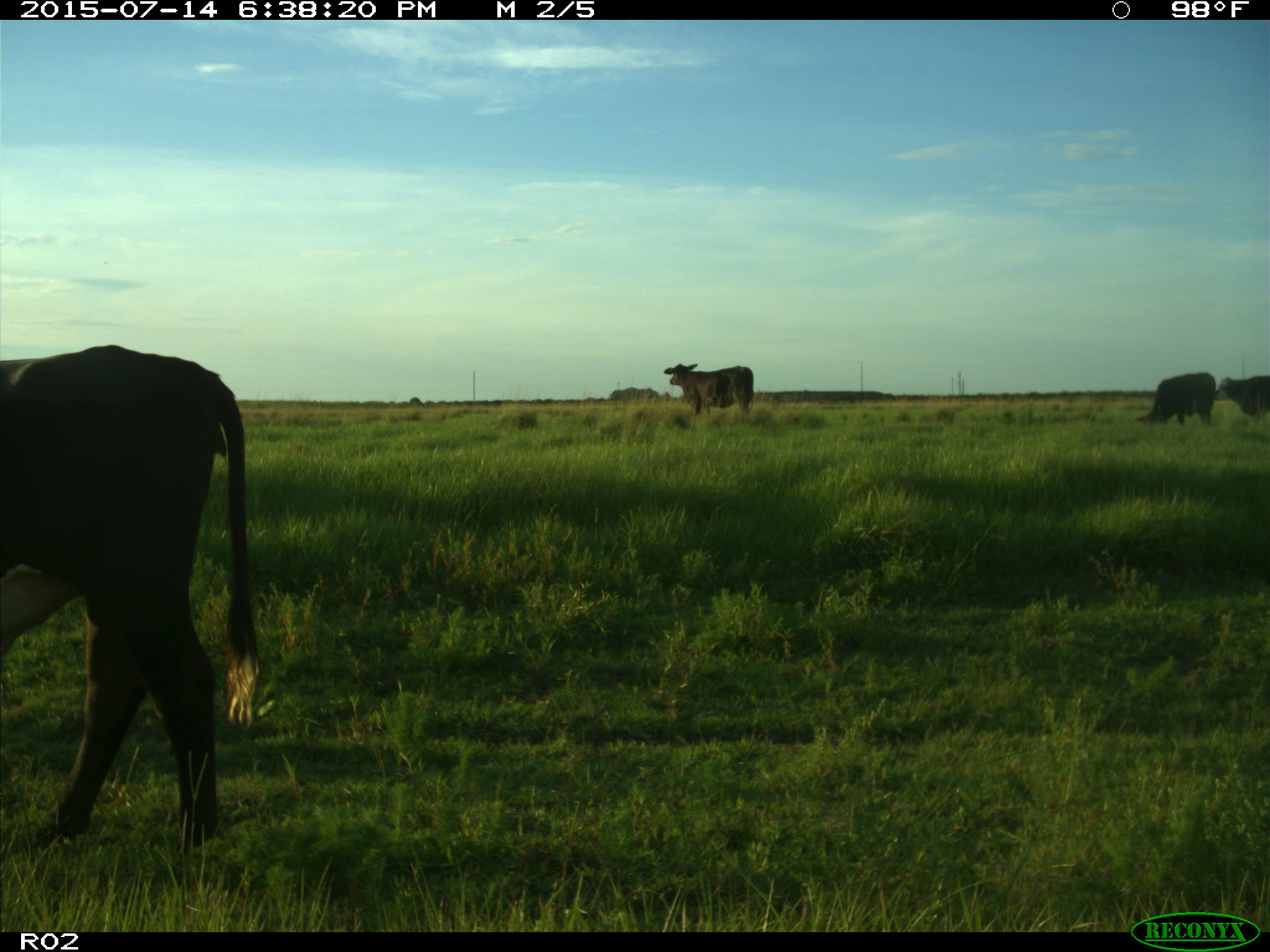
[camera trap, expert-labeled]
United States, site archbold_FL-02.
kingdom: Animalia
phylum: Chordata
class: Mammalia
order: Artiodactyla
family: Bovidae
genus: Bos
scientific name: Bos taurus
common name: domestic cow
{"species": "Bos taurus (domestic cow)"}